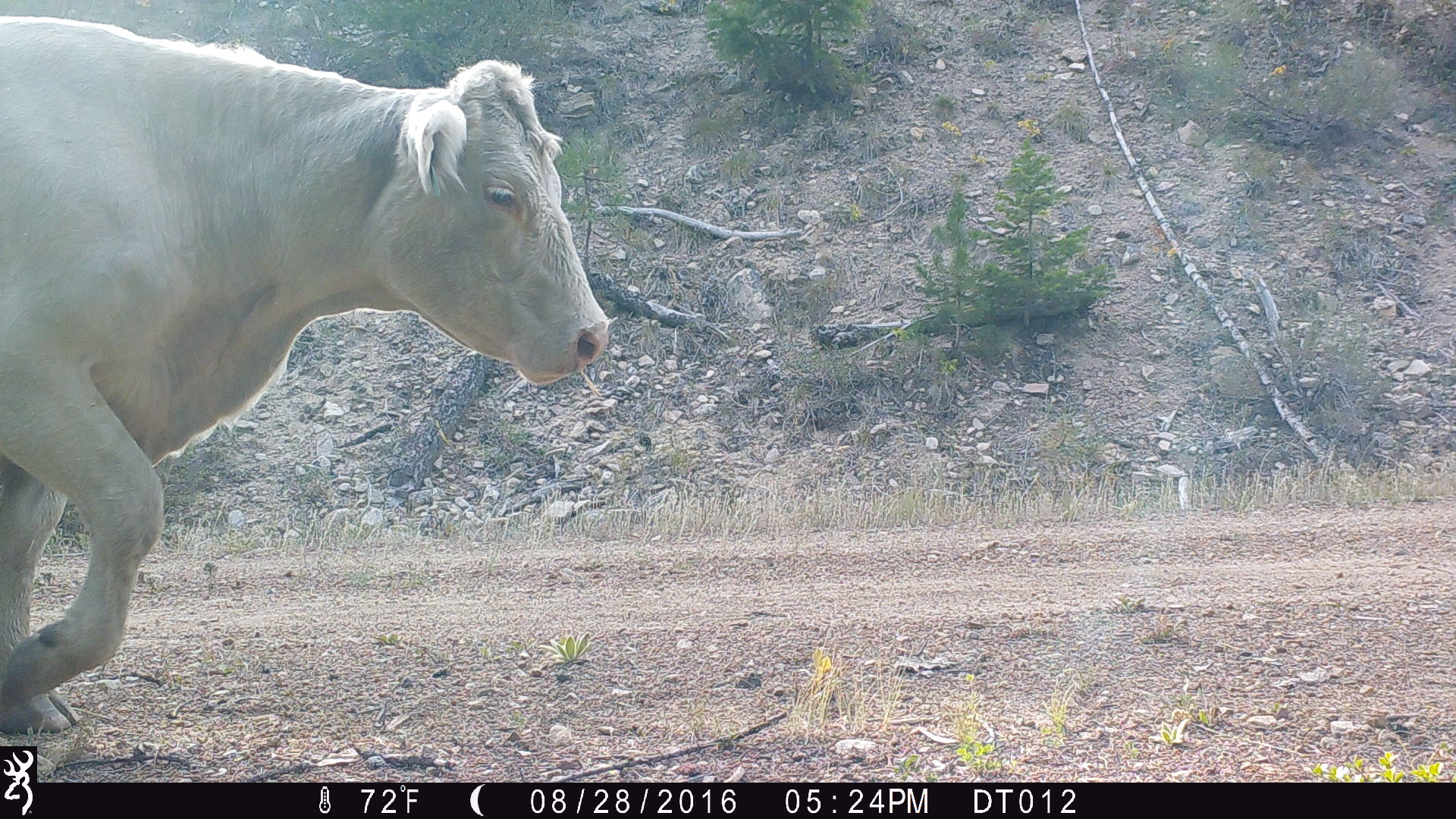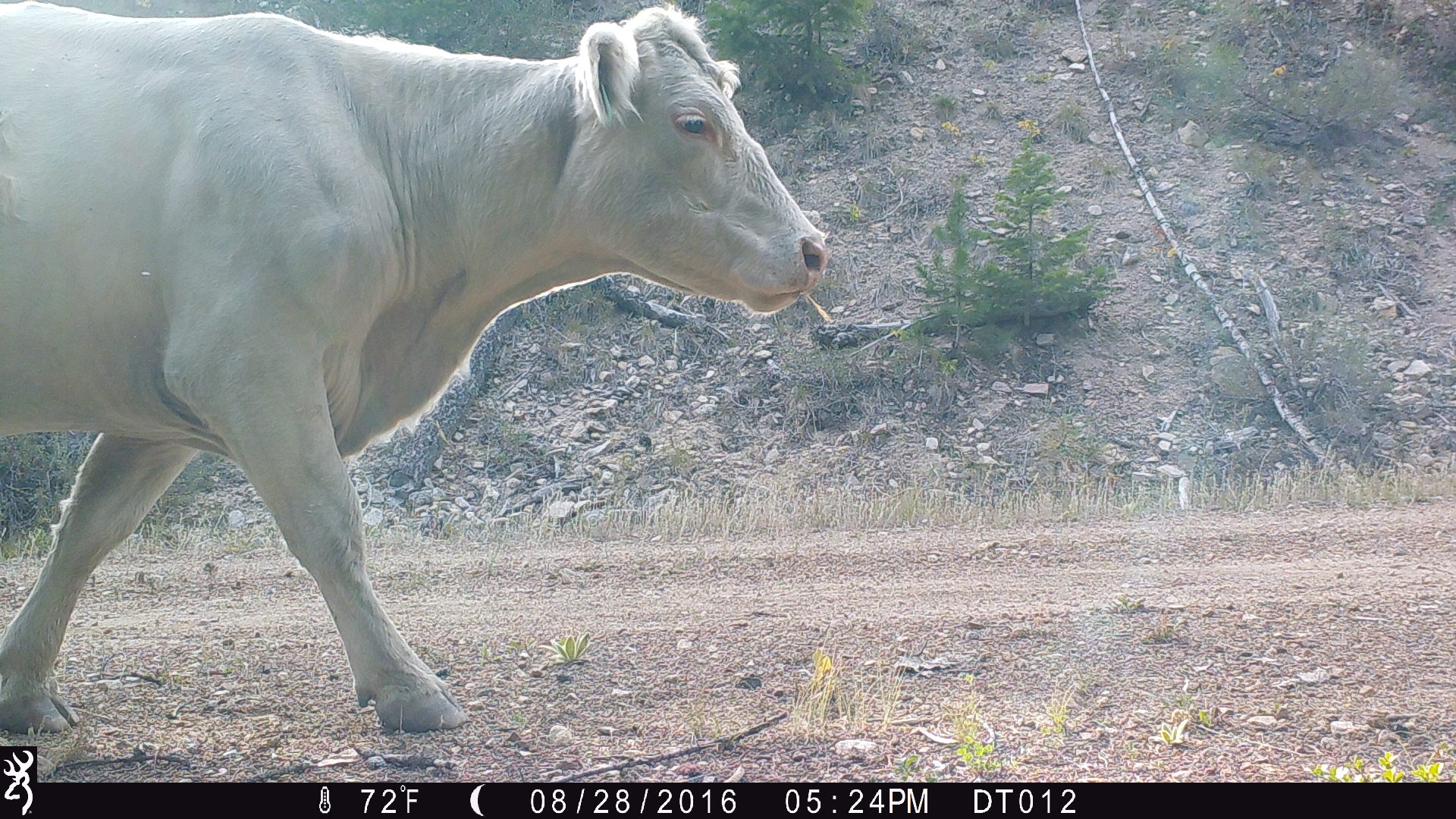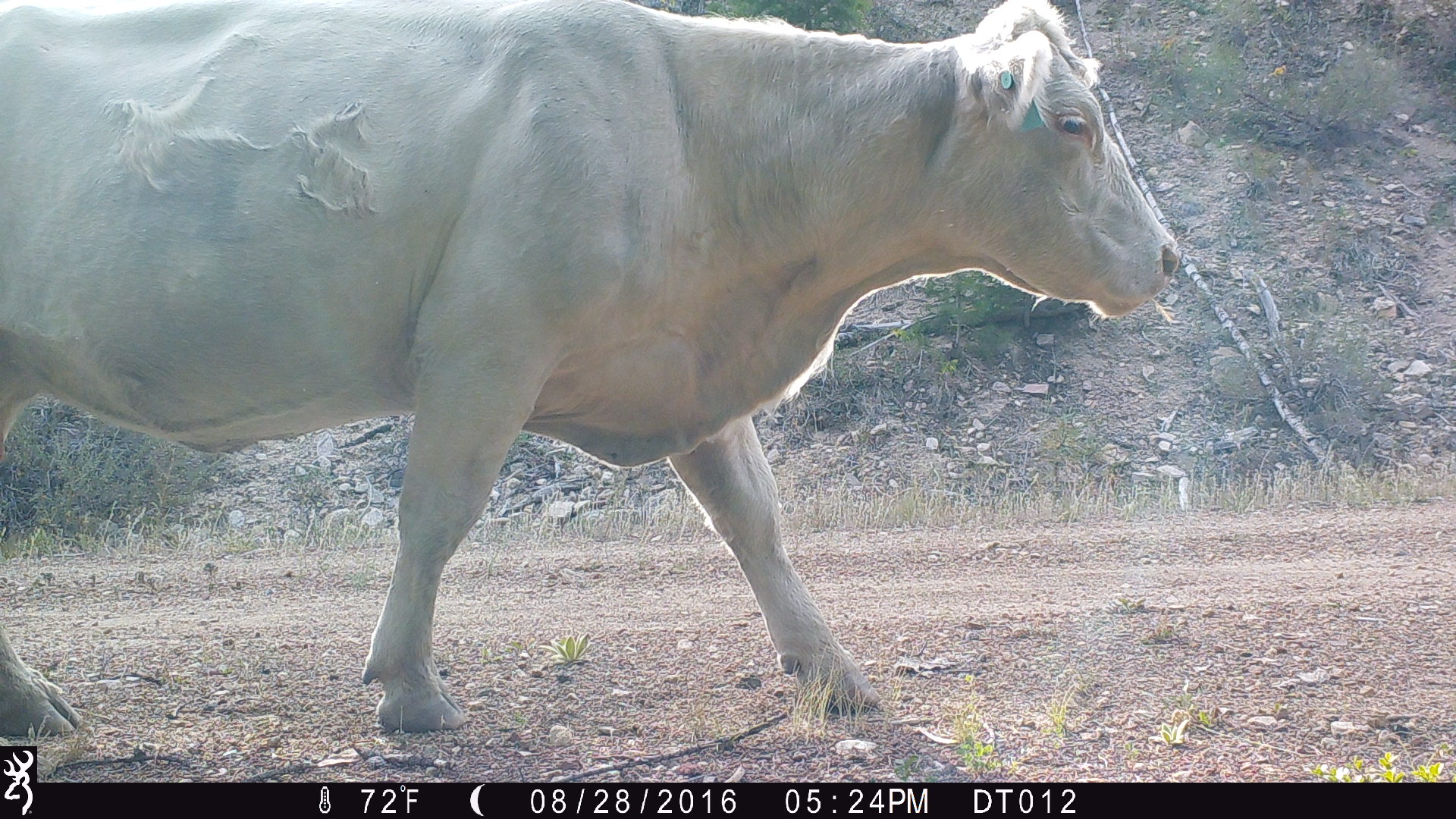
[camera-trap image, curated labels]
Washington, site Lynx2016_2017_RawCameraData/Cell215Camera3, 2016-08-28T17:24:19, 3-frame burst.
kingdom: Animalia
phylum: Chordata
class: Mammalia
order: Artiodactyla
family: Bovidae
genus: Bos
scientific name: Bos taurus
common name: domestic cattle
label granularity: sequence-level